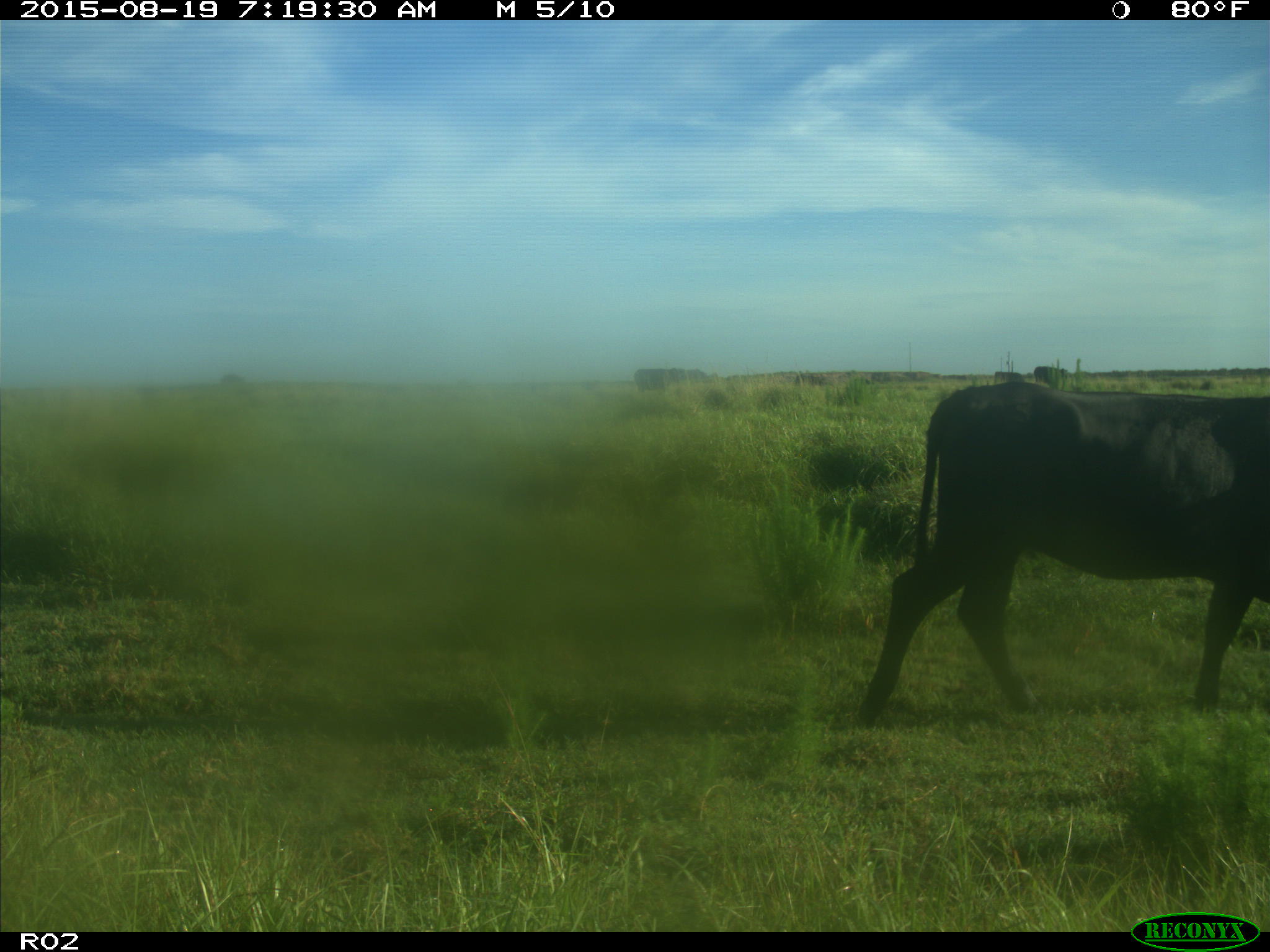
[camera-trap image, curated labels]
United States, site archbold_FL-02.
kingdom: Animalia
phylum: Chordata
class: Mammalia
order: Artiodactyla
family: Bovidae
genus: Bos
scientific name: Bos taurus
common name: domestic cow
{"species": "Bos taurus (domestic cow)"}